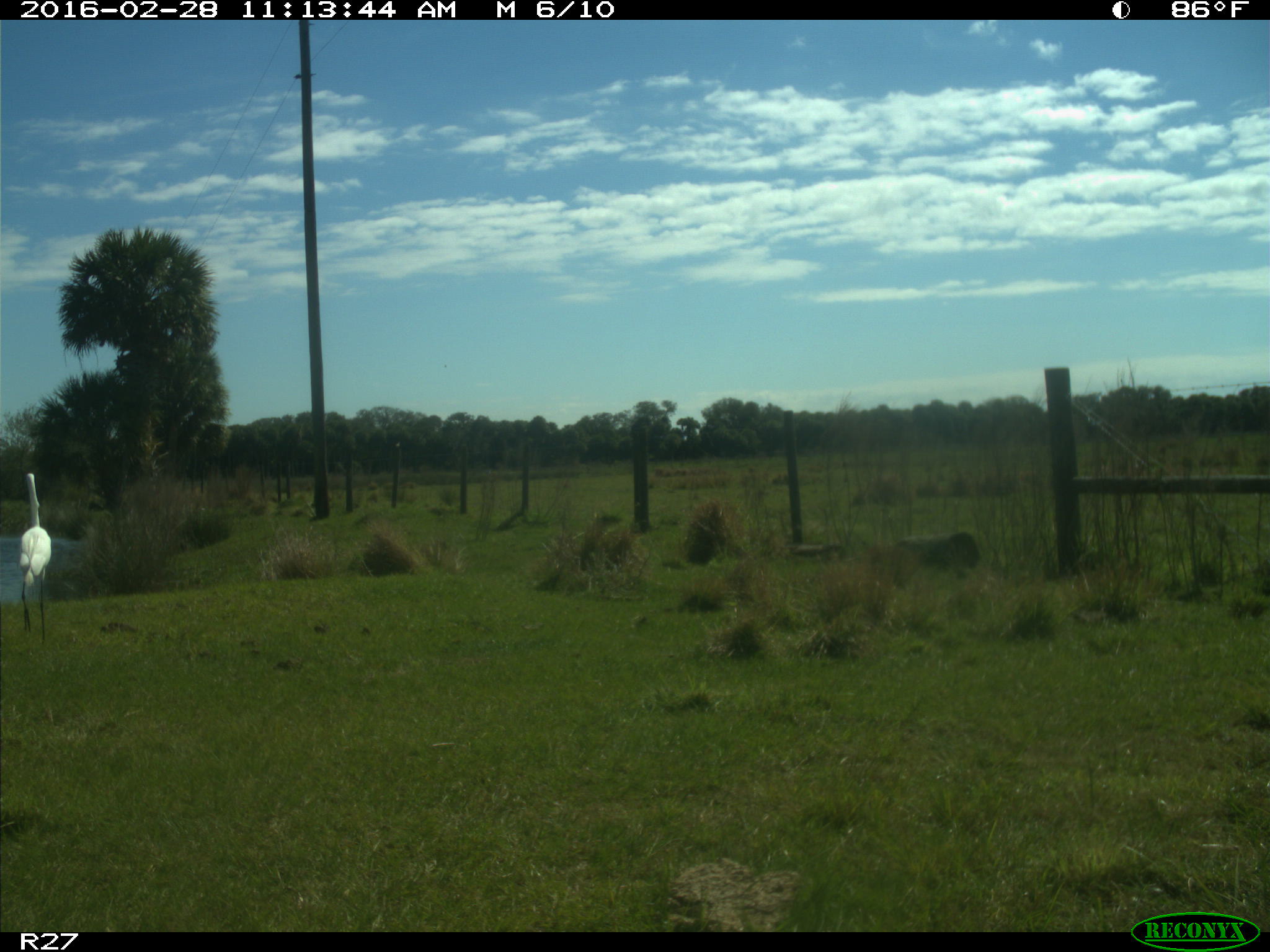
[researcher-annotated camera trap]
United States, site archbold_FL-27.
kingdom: Animalia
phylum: Chordata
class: Aves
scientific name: Aves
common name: birds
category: unidentified bird